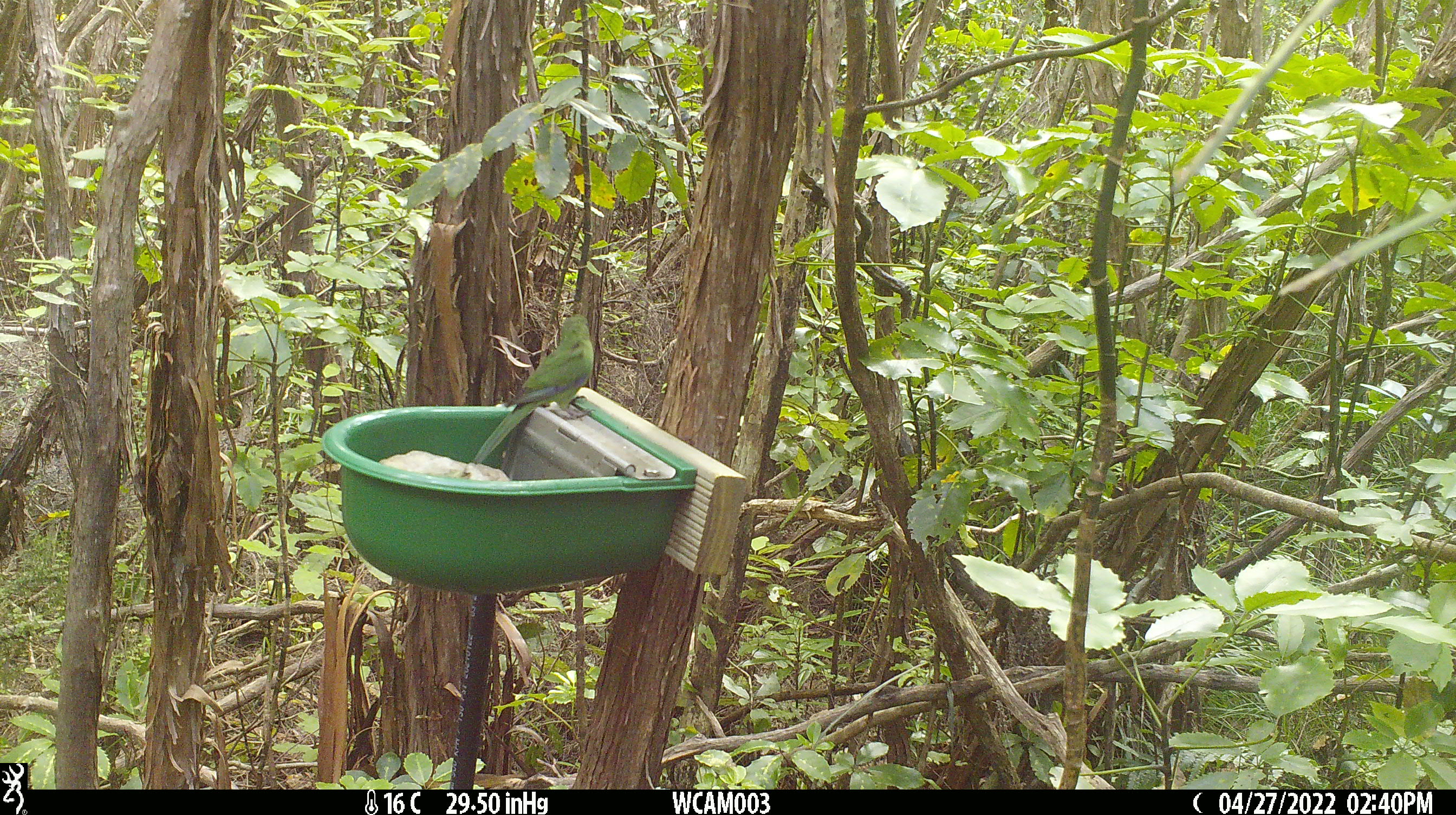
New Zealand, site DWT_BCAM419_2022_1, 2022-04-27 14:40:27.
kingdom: Animalia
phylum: Chordata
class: Aves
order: Psittaciformes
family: Psittaculidae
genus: Cyanoramphus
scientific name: Cyanoramphus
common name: parakeet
Parakeet (Cyanoramphus).